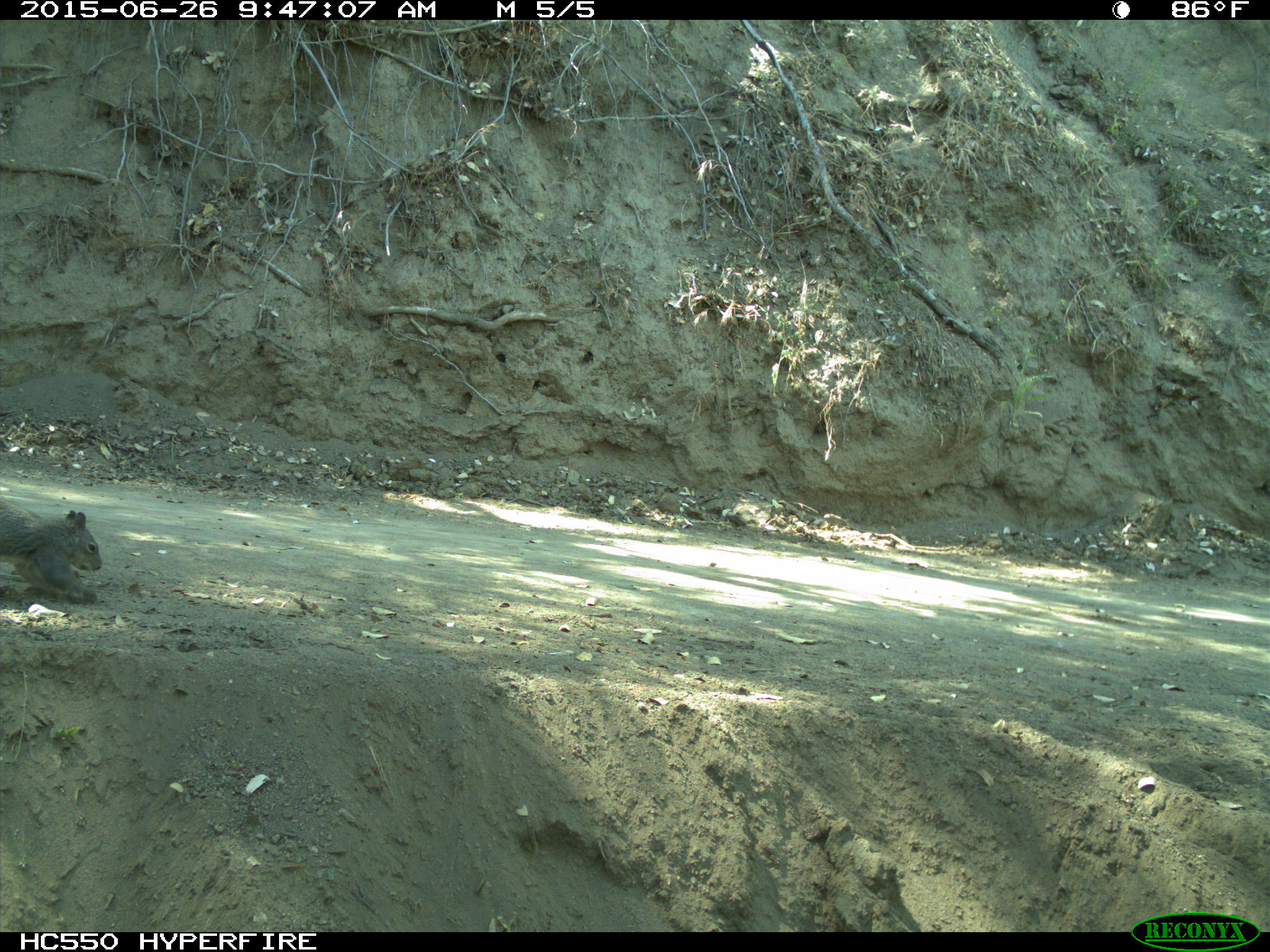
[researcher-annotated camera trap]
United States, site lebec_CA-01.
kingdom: Animalia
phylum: Chordata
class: Mammalia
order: Rodentia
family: Sciuridae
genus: Sciurus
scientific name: Sciurus carolinensis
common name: eastern gray squirrel